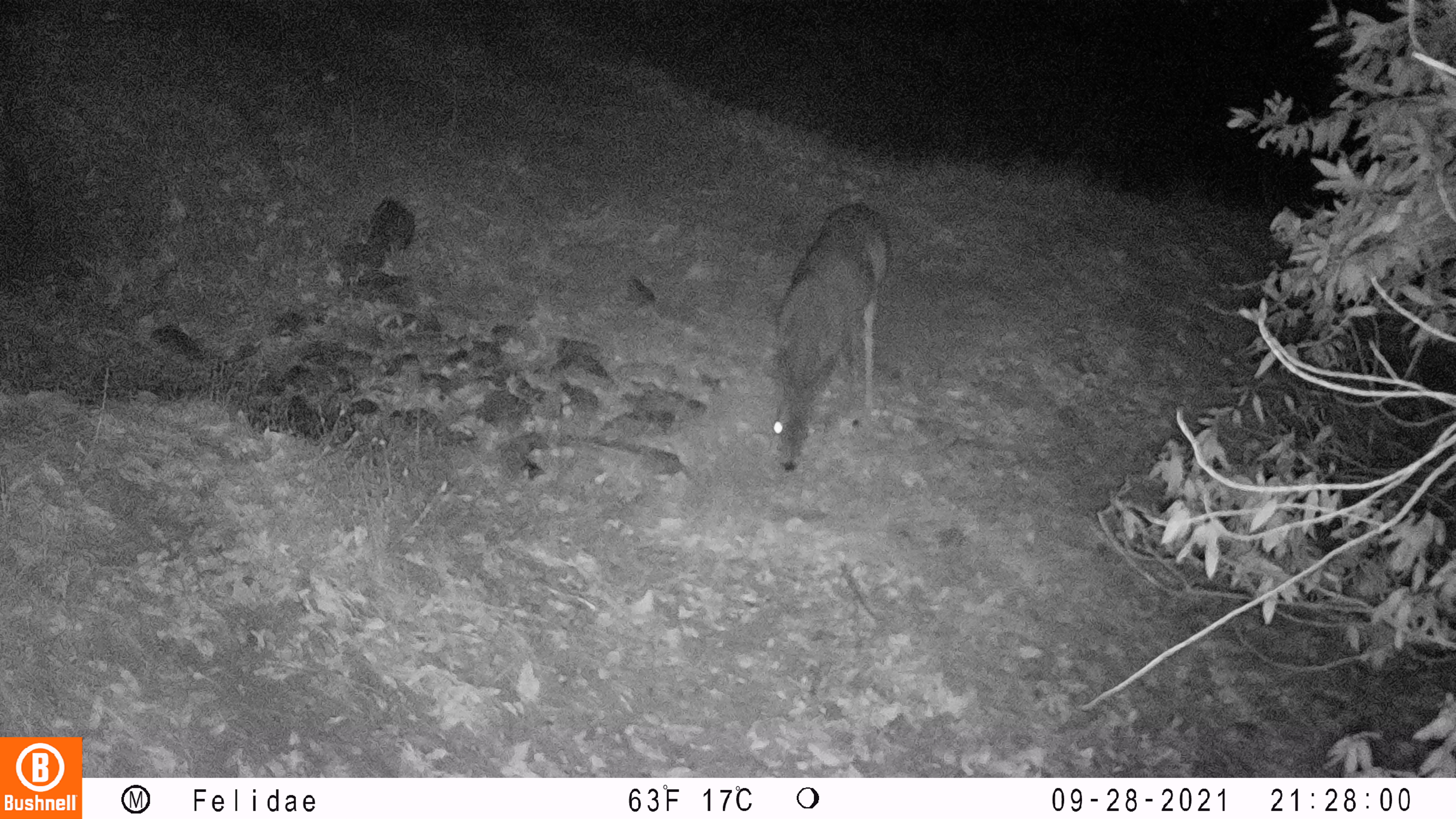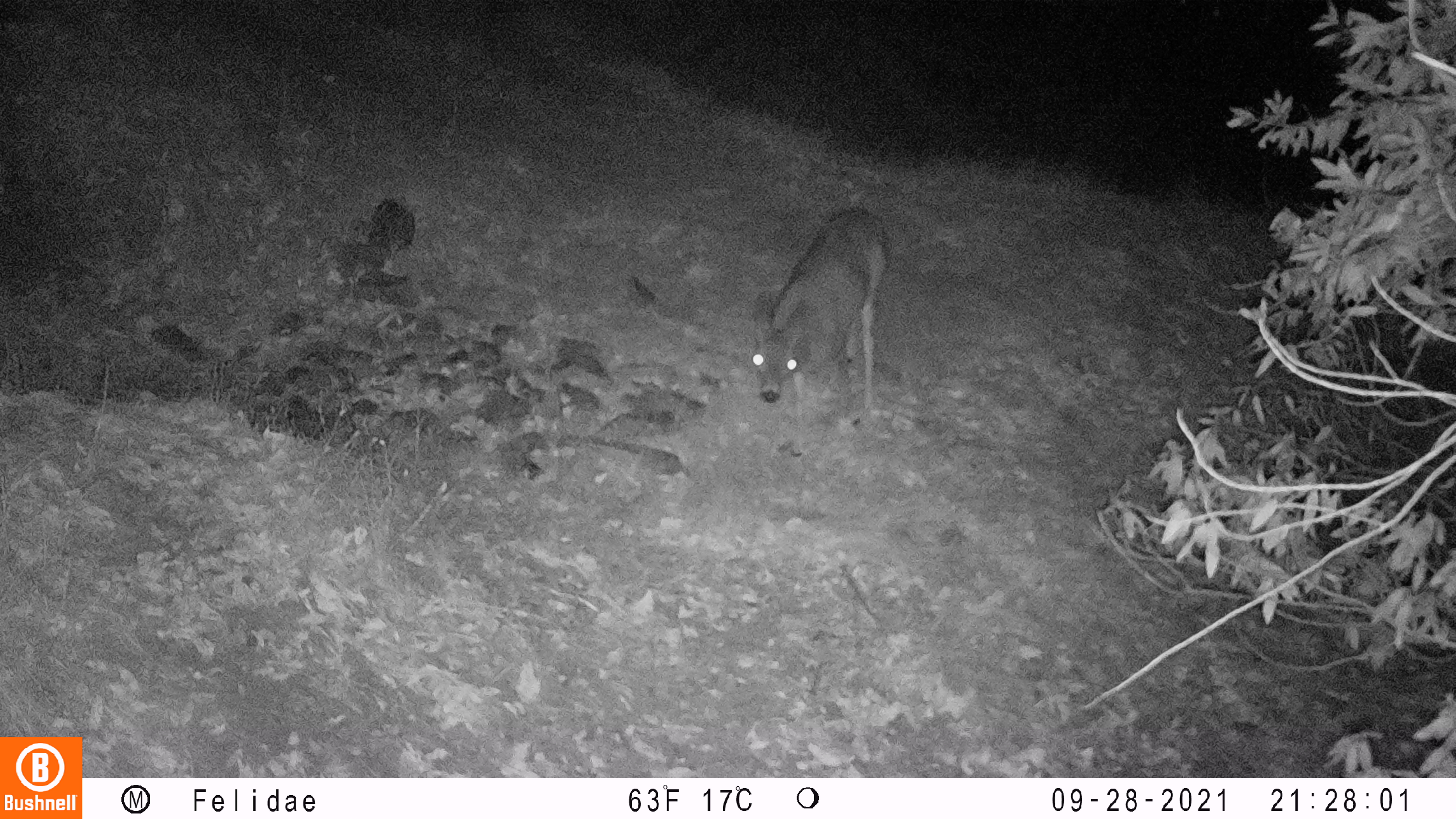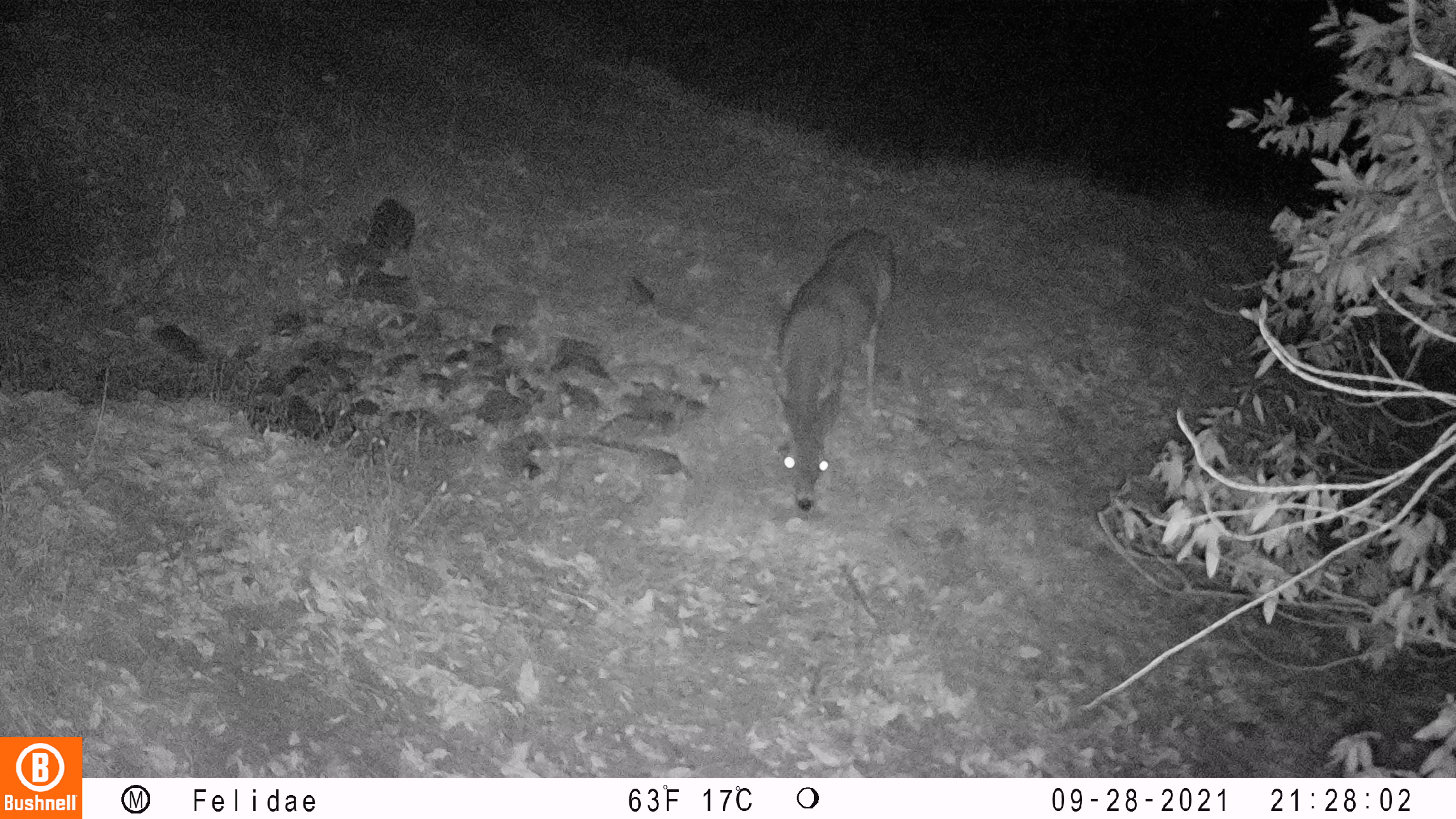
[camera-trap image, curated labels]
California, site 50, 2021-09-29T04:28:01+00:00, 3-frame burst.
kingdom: Animalia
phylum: Chordata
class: Mammalia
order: Artiodactyla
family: Cervidae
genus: Odocoileus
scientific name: Odocoileus hemionus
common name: mule deer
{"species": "mule deer (Odocoileus hemionus)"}